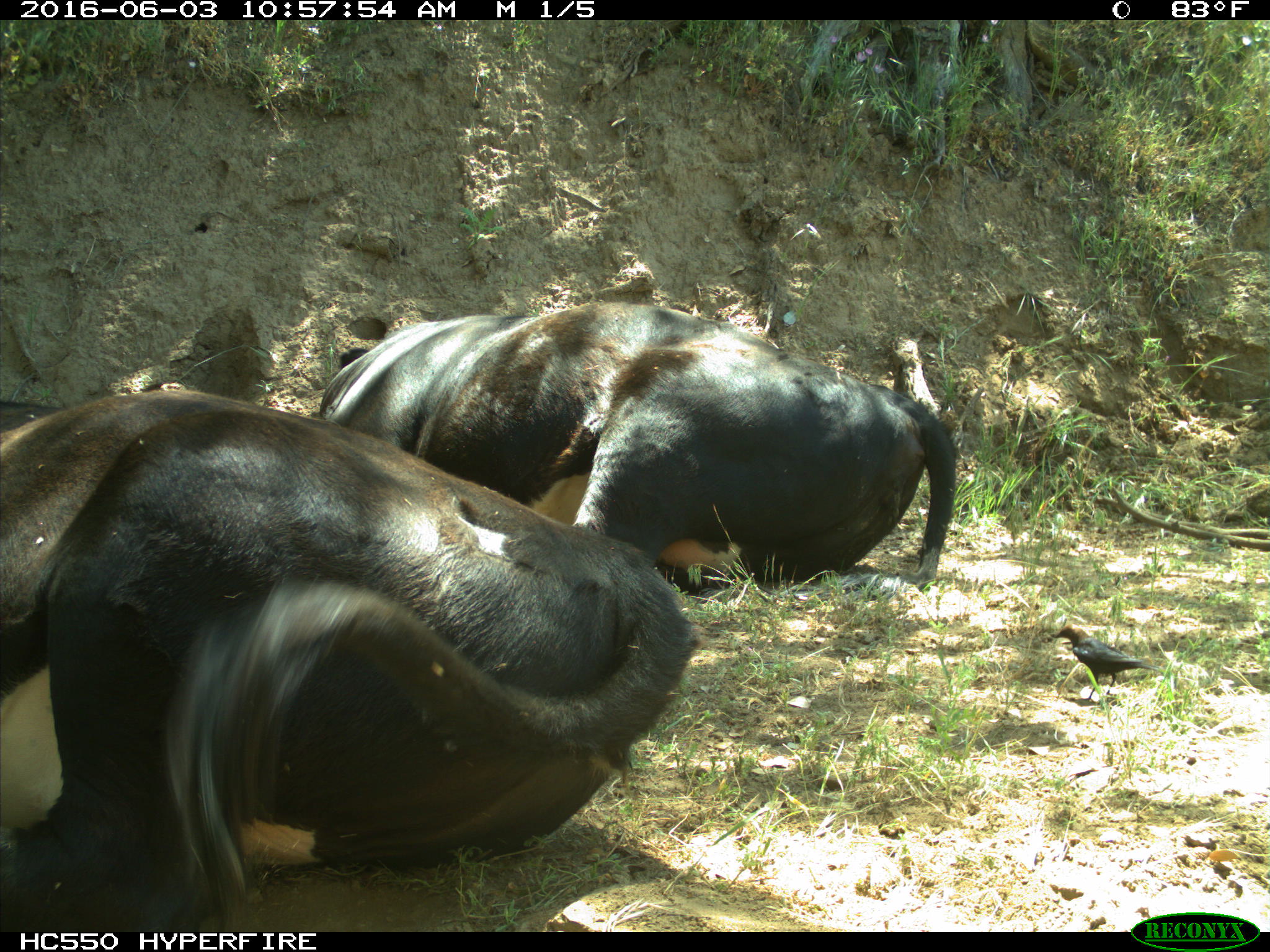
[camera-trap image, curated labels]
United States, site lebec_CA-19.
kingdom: Animalia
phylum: Chordata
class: Mammalia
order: Artiodactyla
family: Bovidae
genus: Bos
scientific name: Bos taurus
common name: domestic cow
Bos taurus (domestic cow).